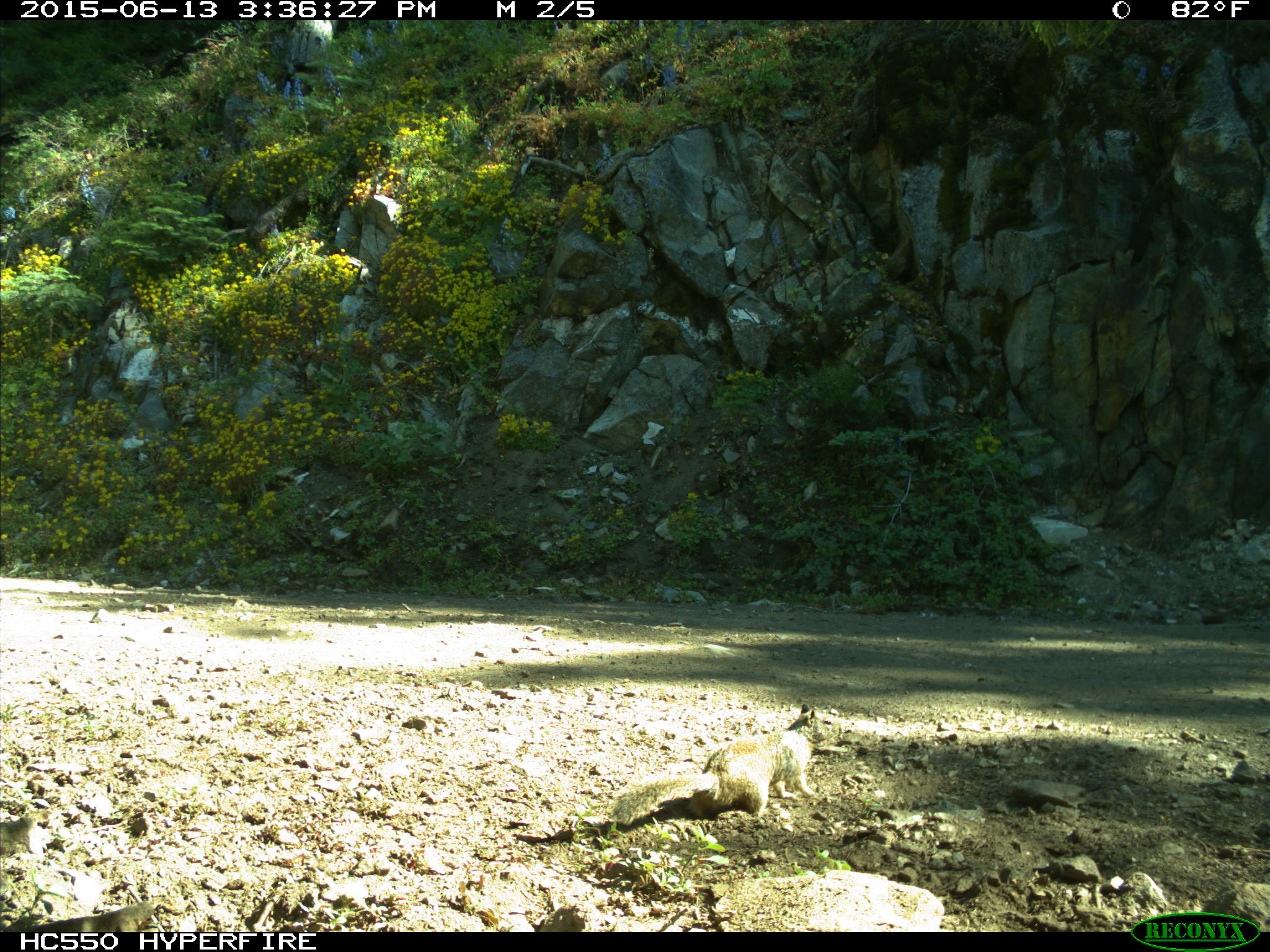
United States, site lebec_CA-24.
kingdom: Animalia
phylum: Chordata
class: Mammalia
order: Rodentia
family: Sciuridae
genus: Otospermophilus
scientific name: Otospermophilus beecheyi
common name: california ground squirrel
Otospermophilus beecheyi (california ground squirrel).